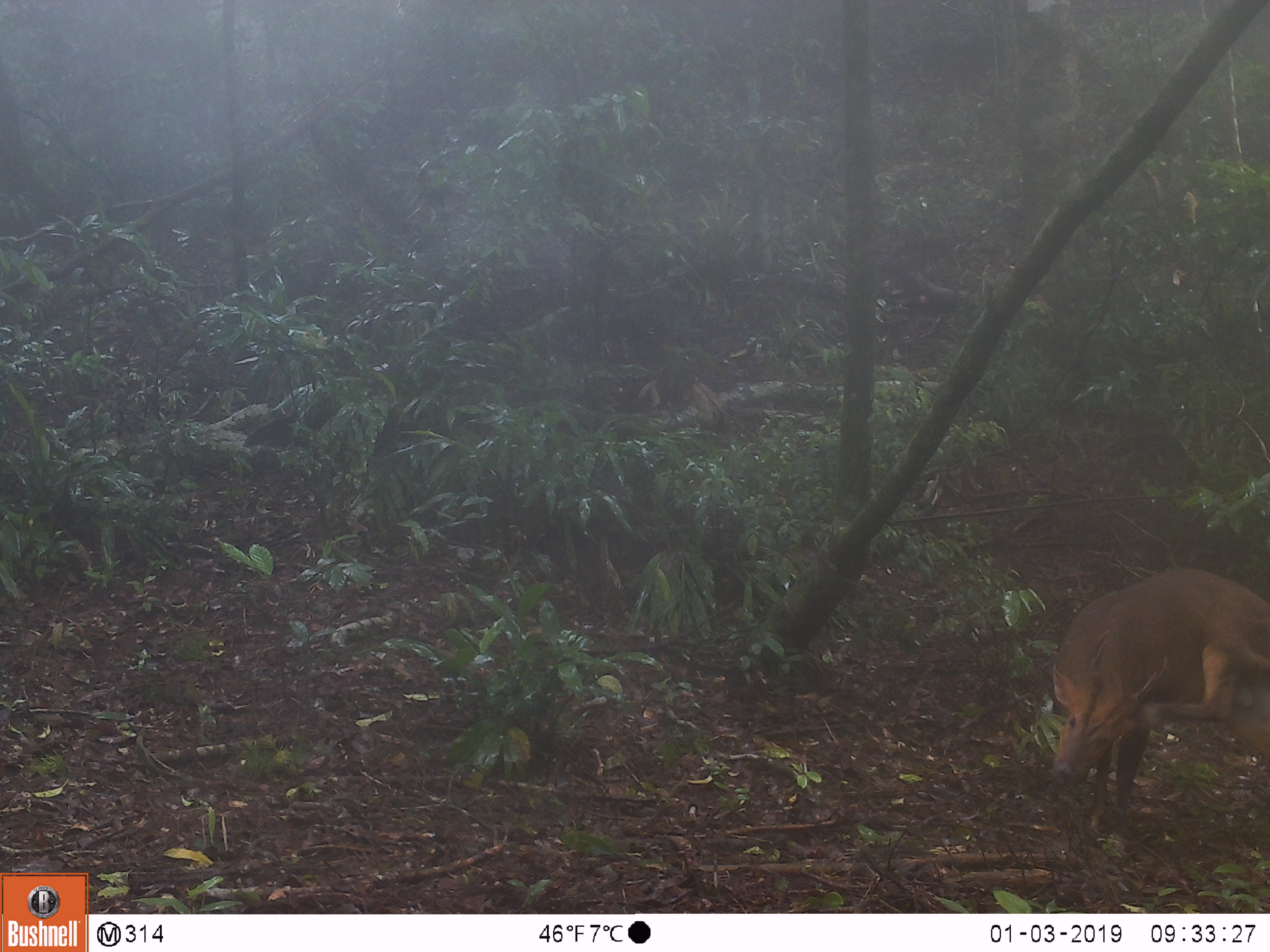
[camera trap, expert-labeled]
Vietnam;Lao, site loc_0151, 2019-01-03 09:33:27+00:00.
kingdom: Animalia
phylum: Chordata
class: Mammalia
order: Artiodactyla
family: Cervidae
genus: Muntiacus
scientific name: Muntiacus vuquangensis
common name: large-antlered muntjac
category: large antlered muntjac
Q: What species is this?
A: Large antlered muntjac (large-antlered muntjac) (Muntiacus vuquangensis).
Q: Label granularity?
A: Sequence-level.